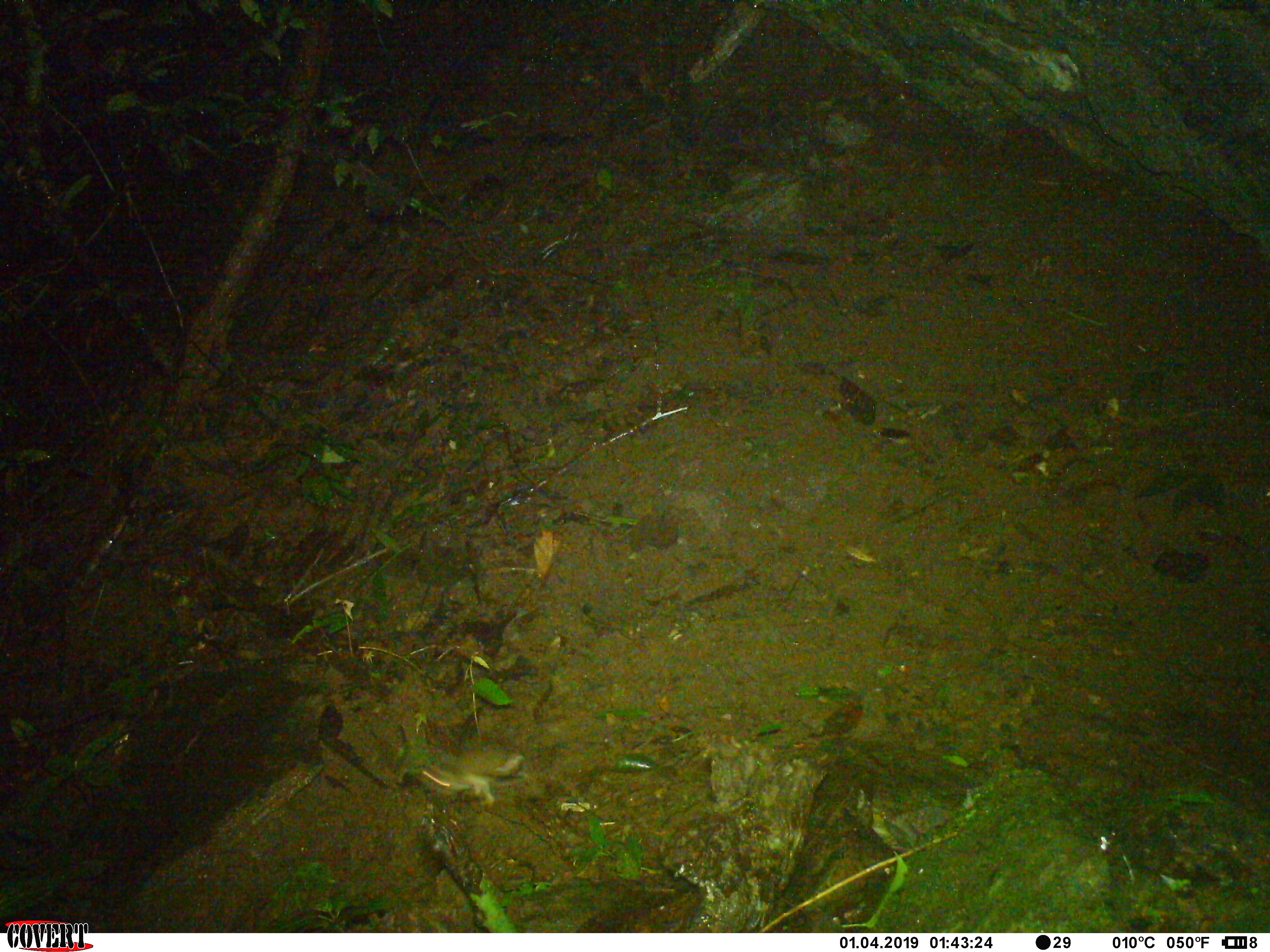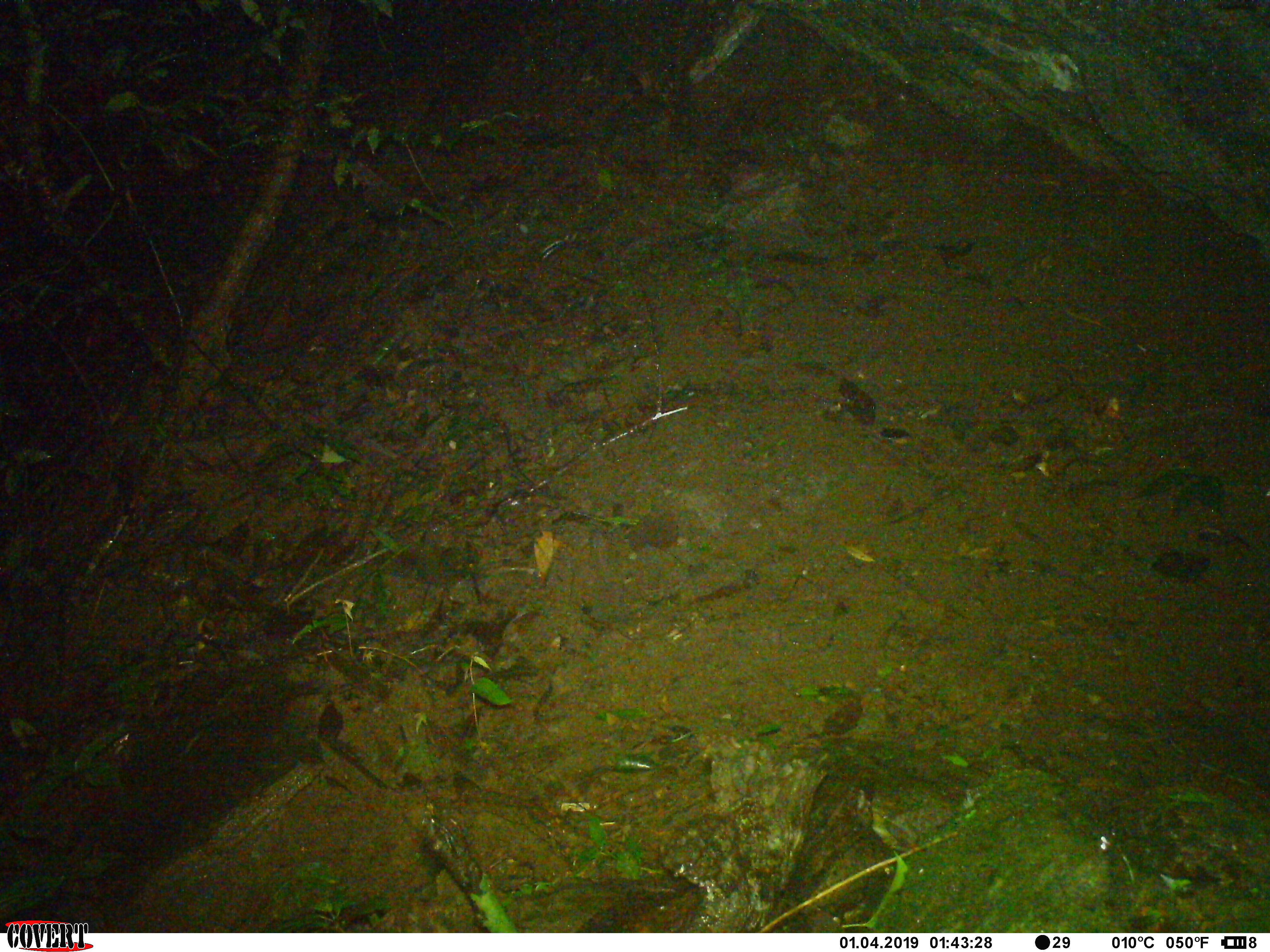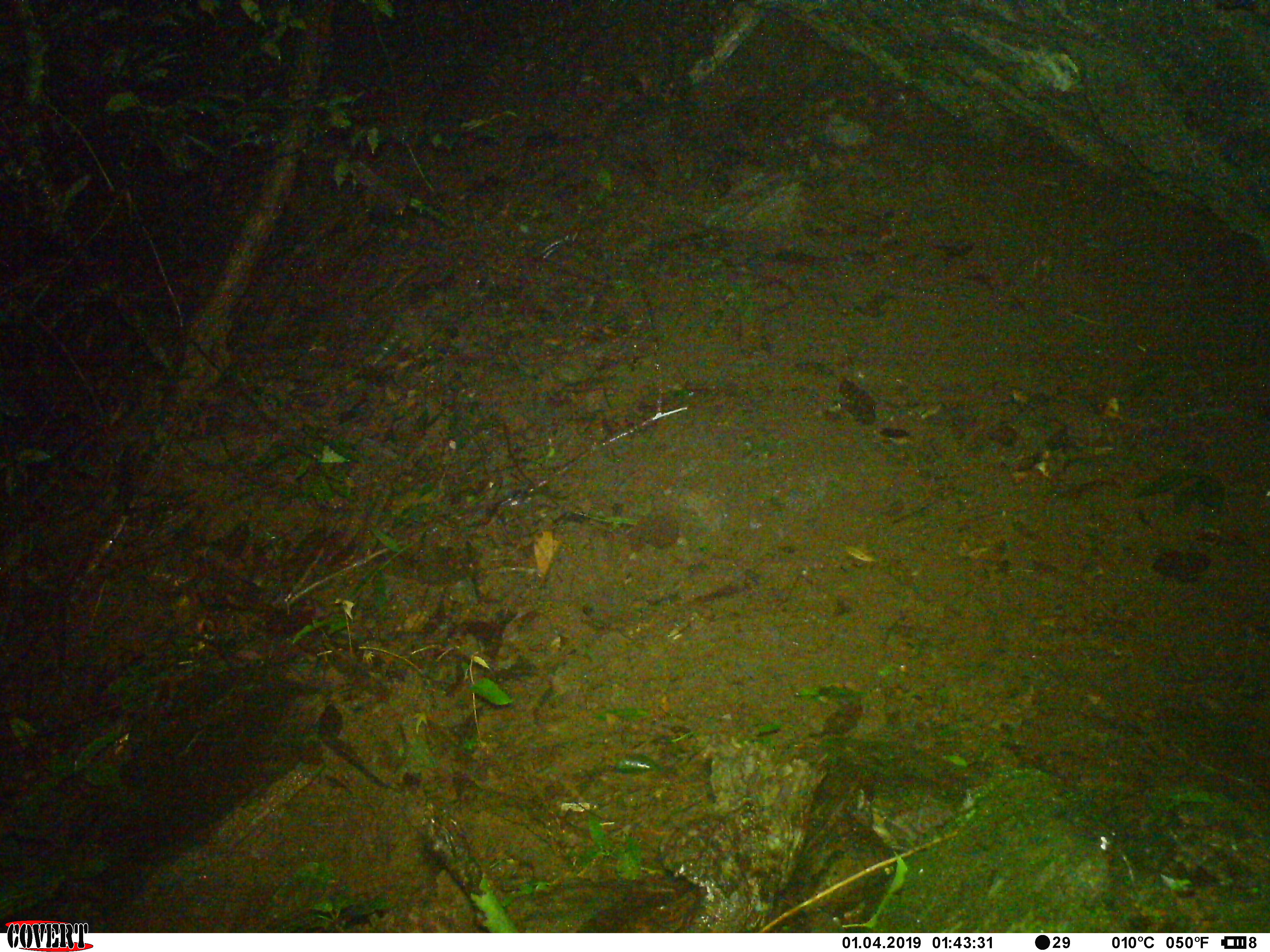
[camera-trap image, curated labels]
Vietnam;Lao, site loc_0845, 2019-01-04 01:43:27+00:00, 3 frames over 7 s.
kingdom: Animalia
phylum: Chordata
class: Mammalia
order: Rodentia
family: Muridae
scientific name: Muridae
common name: old-world mice and rats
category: unidentified murid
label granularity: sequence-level